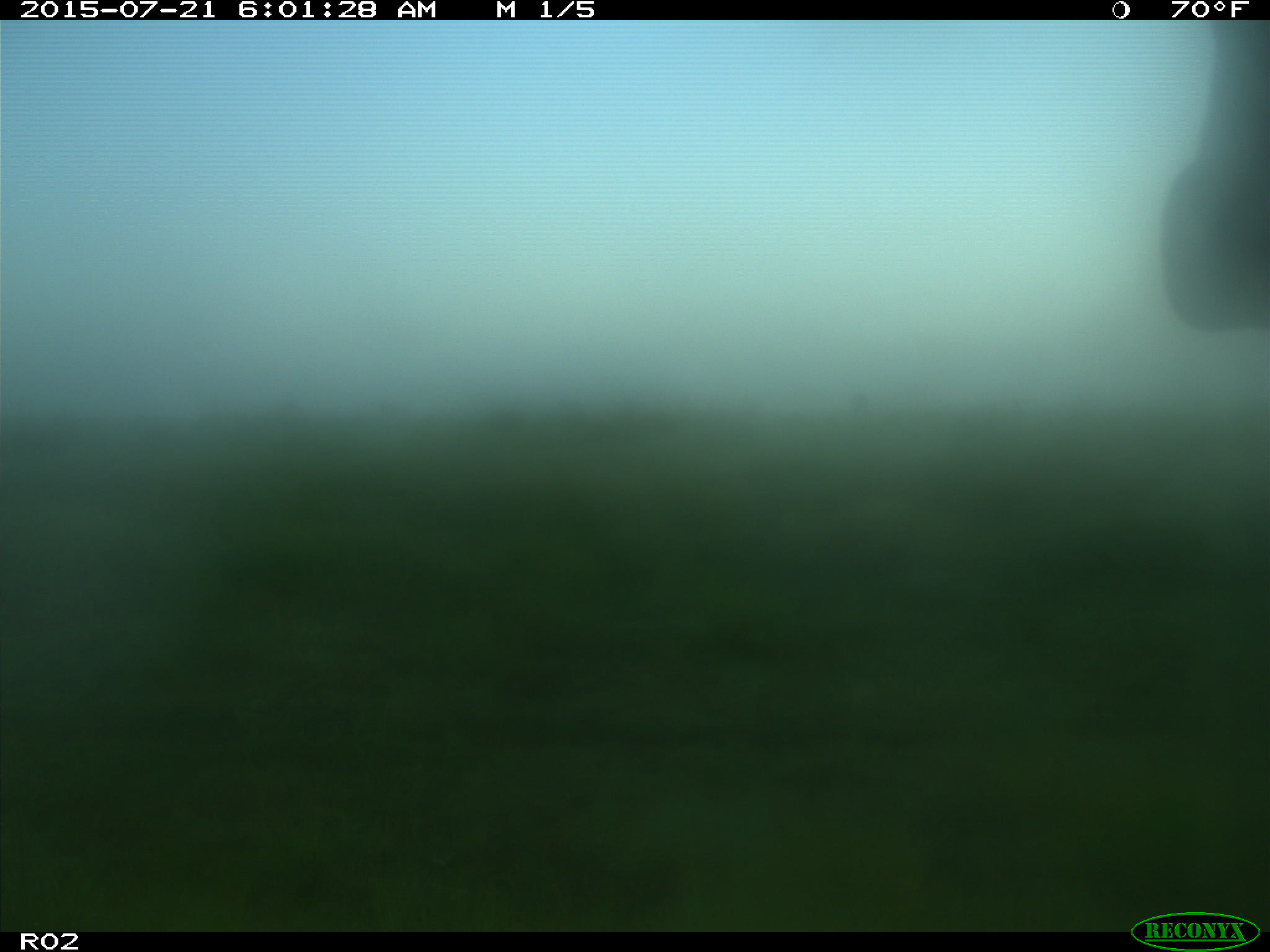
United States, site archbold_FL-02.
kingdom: Animalia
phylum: Chordata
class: Mammalia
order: Artiodactyla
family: Bovidae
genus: Bos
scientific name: Bos taurus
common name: domestic cow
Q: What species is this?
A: Bos taurus (domestic cow).